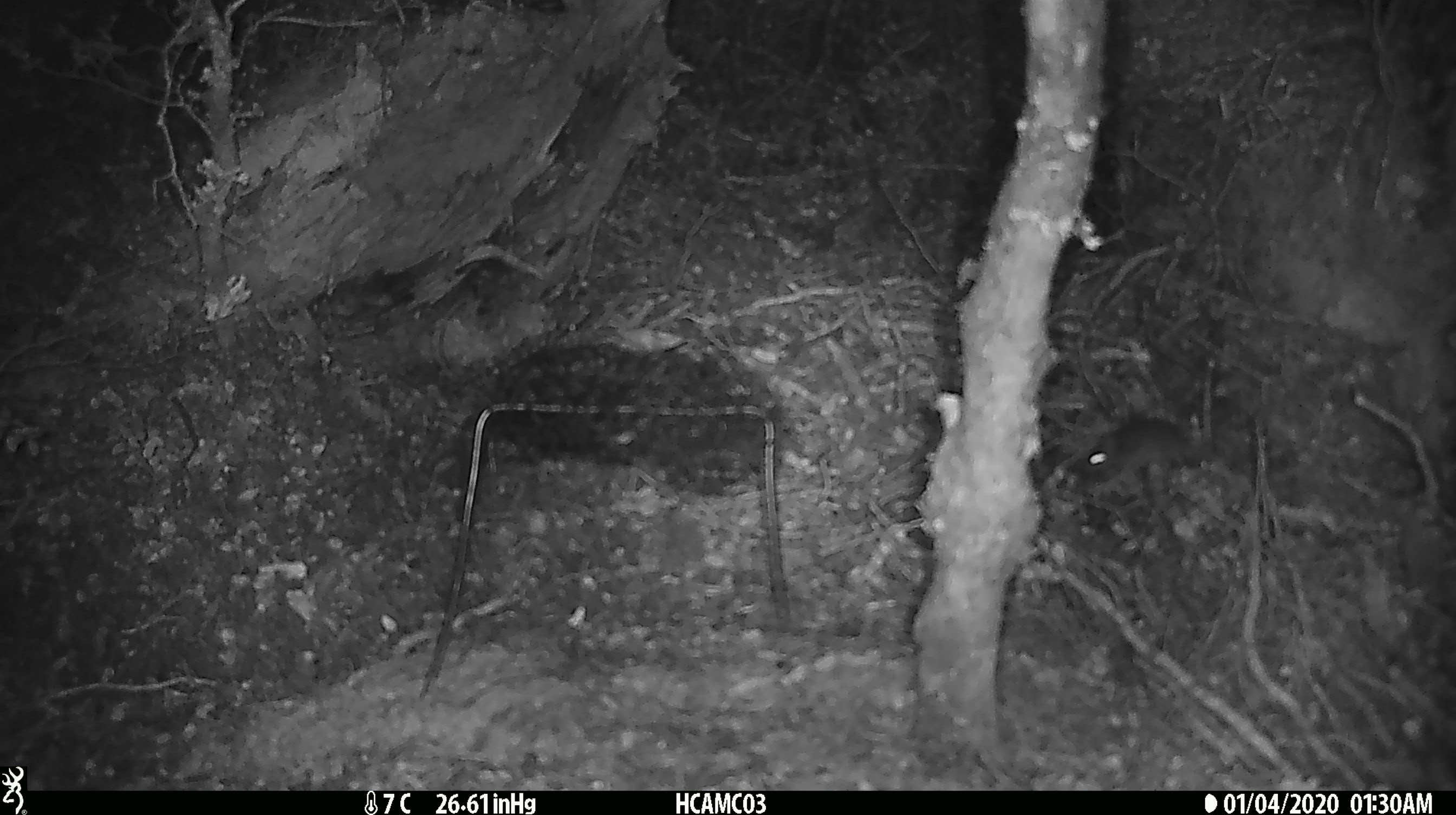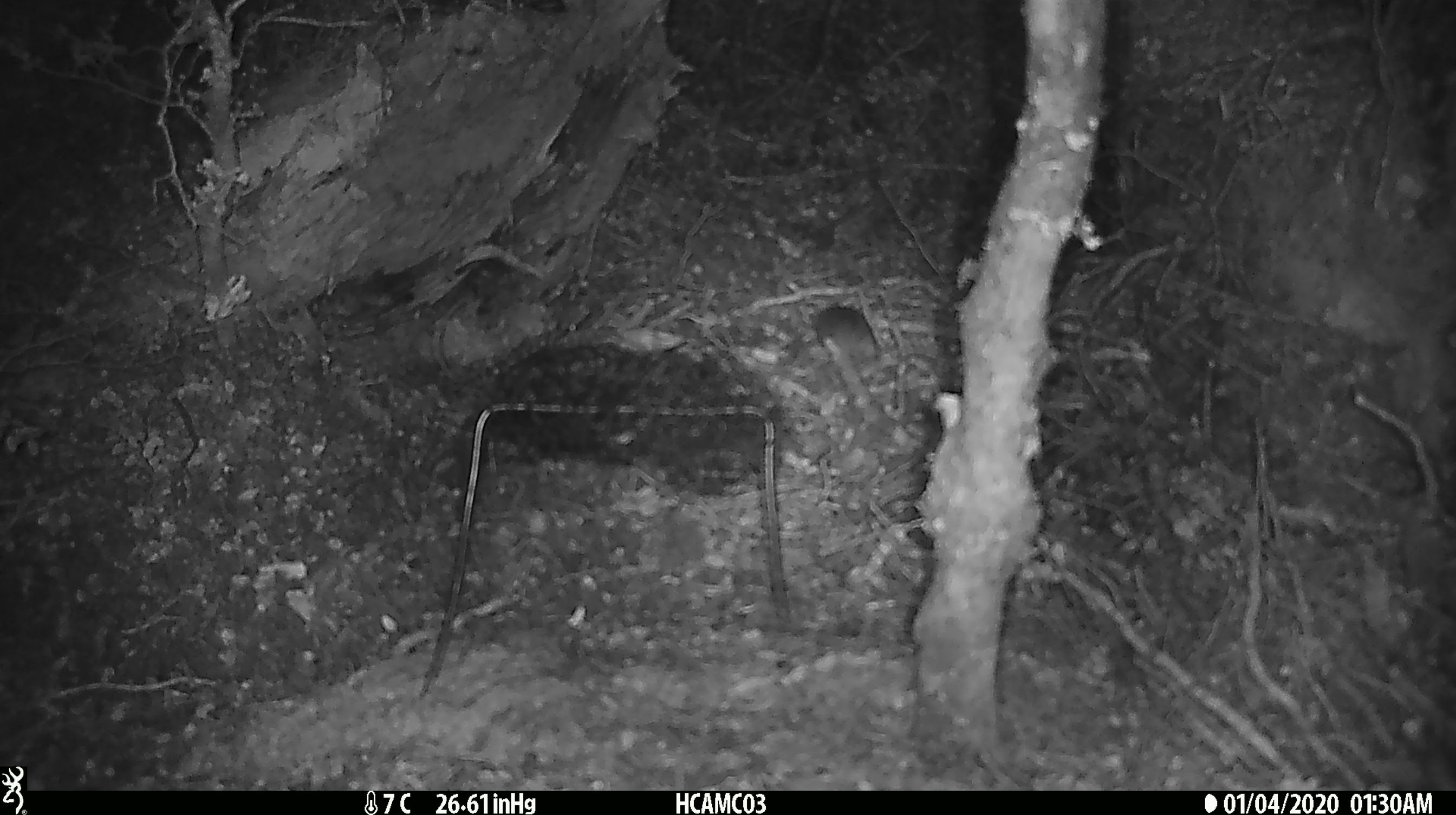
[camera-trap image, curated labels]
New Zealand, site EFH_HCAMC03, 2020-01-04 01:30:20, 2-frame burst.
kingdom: Animalia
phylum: Chordata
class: Mammalia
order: Rodentia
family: Muridae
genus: Mus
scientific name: Mus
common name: mouse